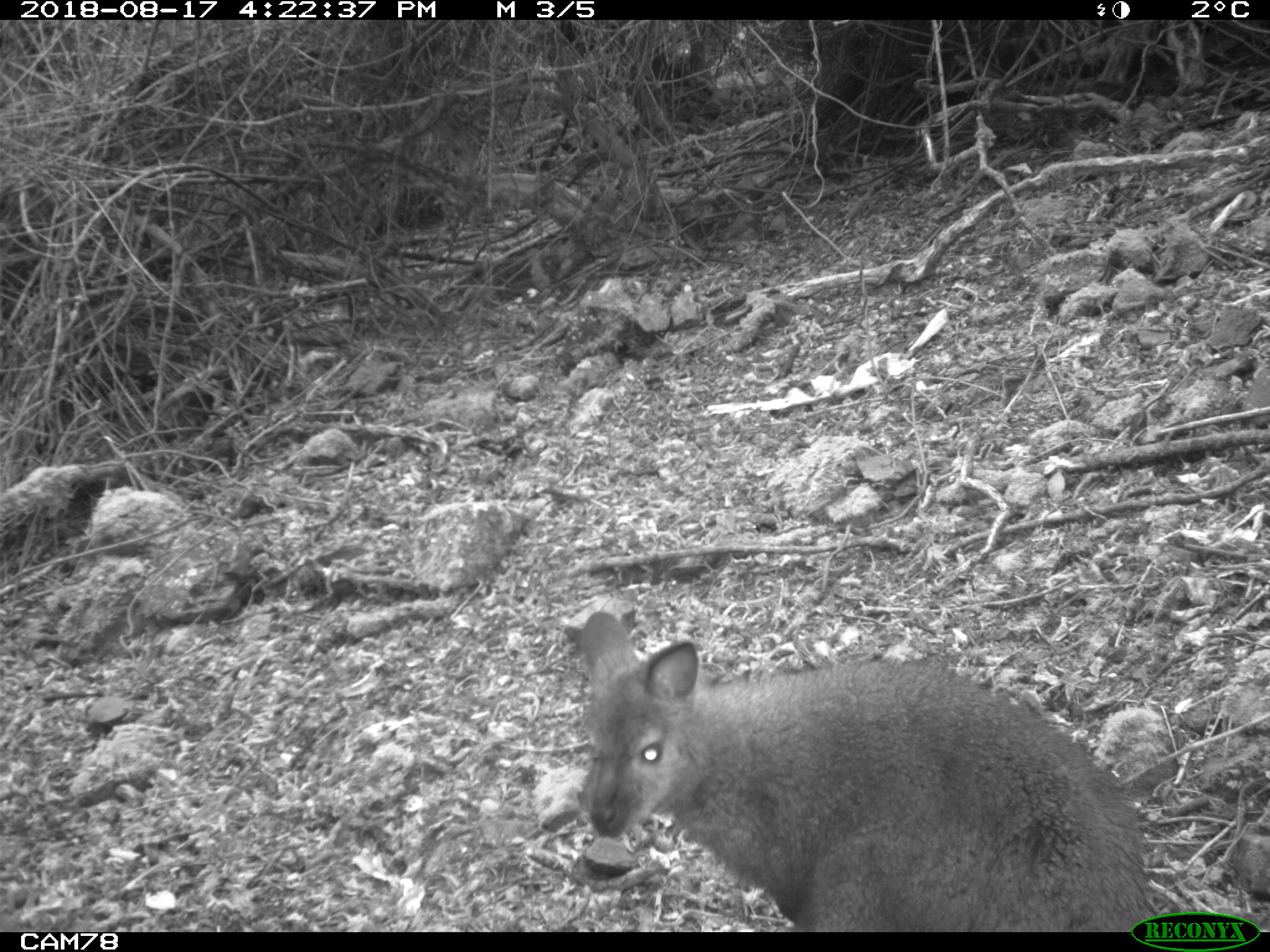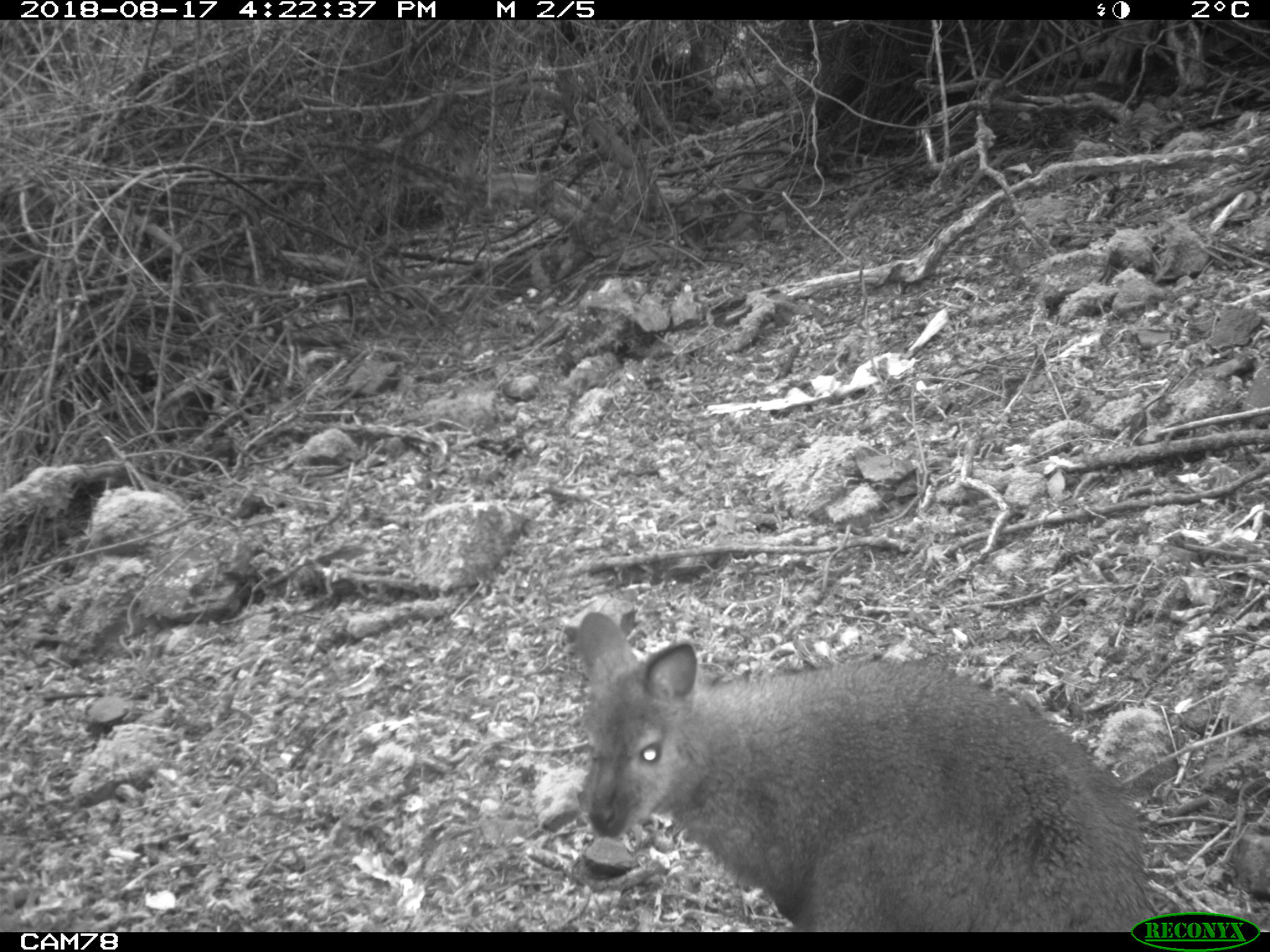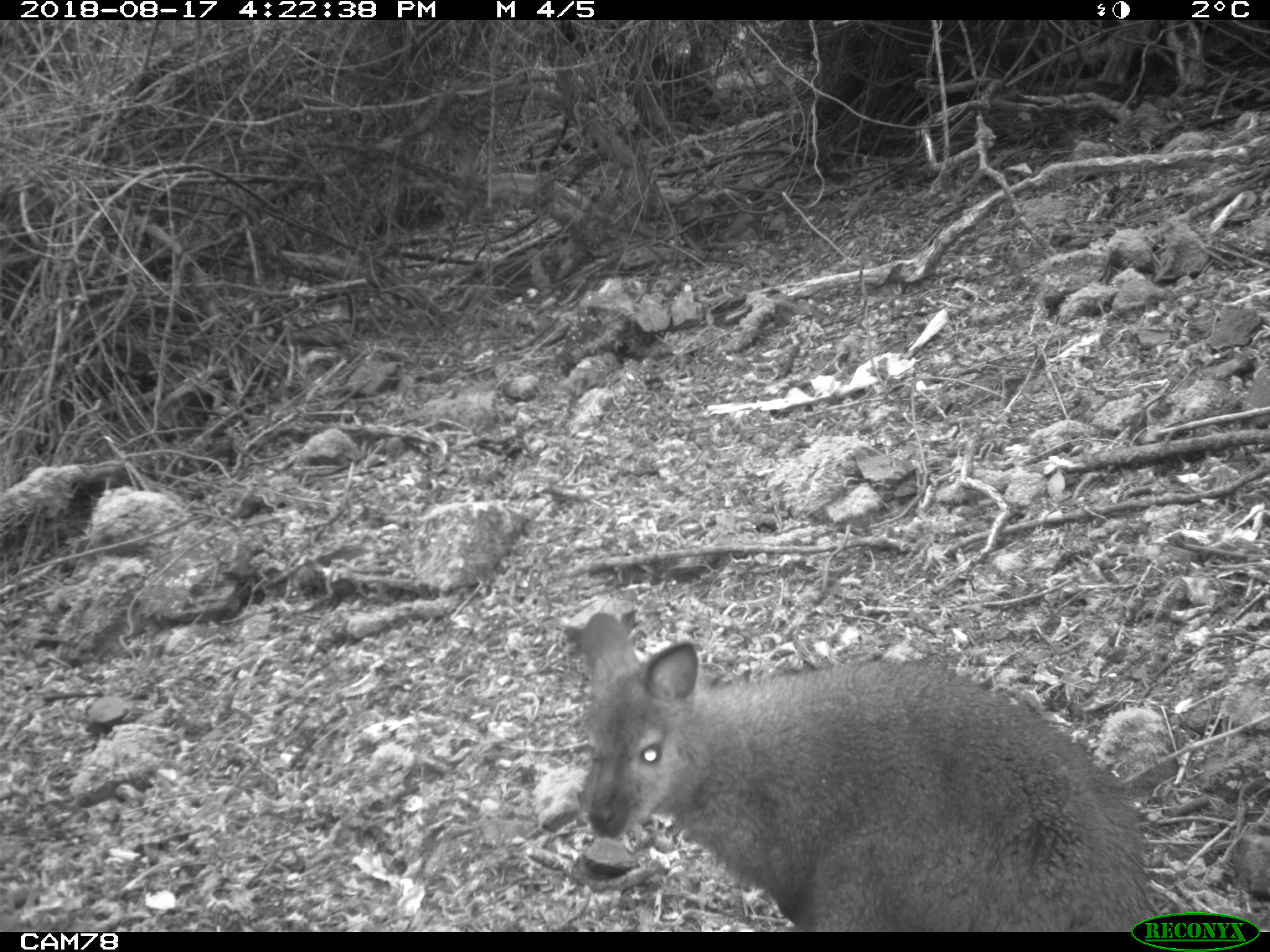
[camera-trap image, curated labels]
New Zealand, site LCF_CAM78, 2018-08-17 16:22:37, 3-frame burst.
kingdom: Animalia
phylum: Chordata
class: Mammalia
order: Diprotodontia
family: Macropodidae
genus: Notamacropus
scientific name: Notamacropus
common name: wallaby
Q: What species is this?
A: Wallaby (Notamacropus).